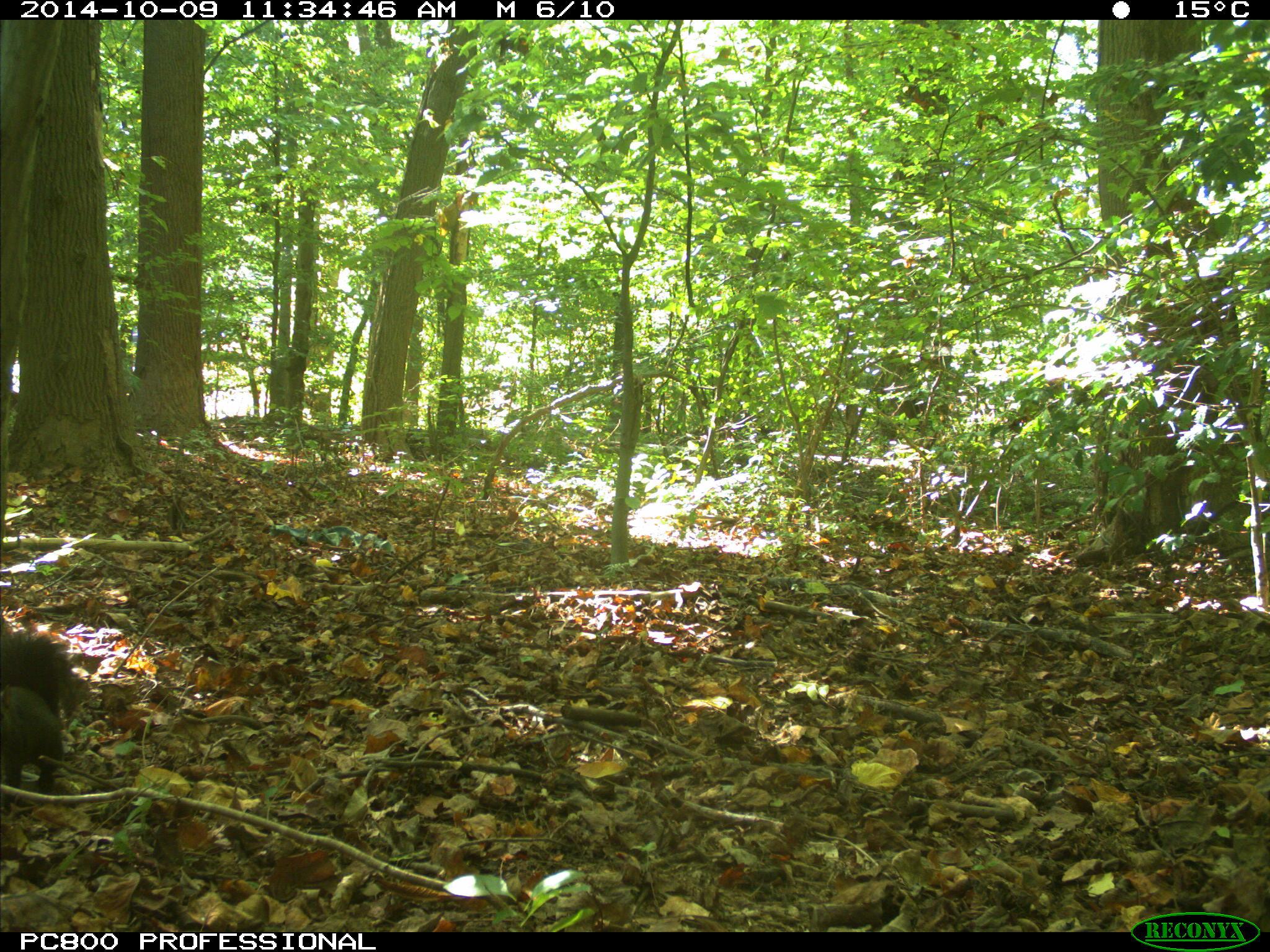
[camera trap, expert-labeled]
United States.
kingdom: Animalia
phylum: Chordata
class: Mammalia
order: Rodentia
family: Sciuridae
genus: Sciurus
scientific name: Sciurus carolinensis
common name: eastern gray squirrel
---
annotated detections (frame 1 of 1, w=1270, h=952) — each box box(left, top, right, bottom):
Eastern Gray Squirrel: box(0, 603, 87, 781)